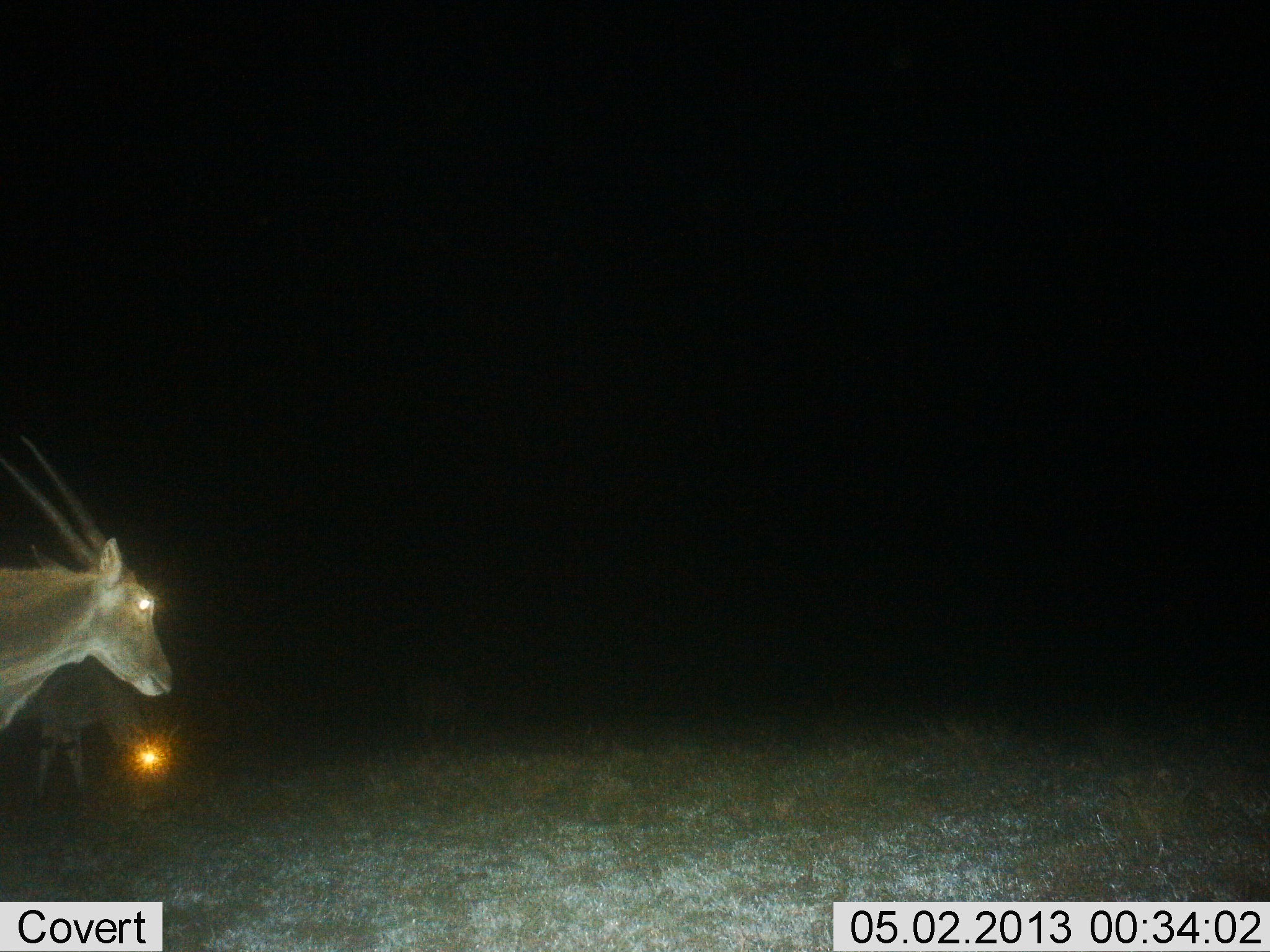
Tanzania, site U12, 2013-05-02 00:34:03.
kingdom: Animalia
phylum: Chordata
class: Mammalia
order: Artiodactyla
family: Bovidae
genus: Tragelaphus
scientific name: Tragelaphus oryx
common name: eland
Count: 2.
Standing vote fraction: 80%.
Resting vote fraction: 0%.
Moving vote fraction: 30%.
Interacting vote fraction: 0%.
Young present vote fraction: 0%.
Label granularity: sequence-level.